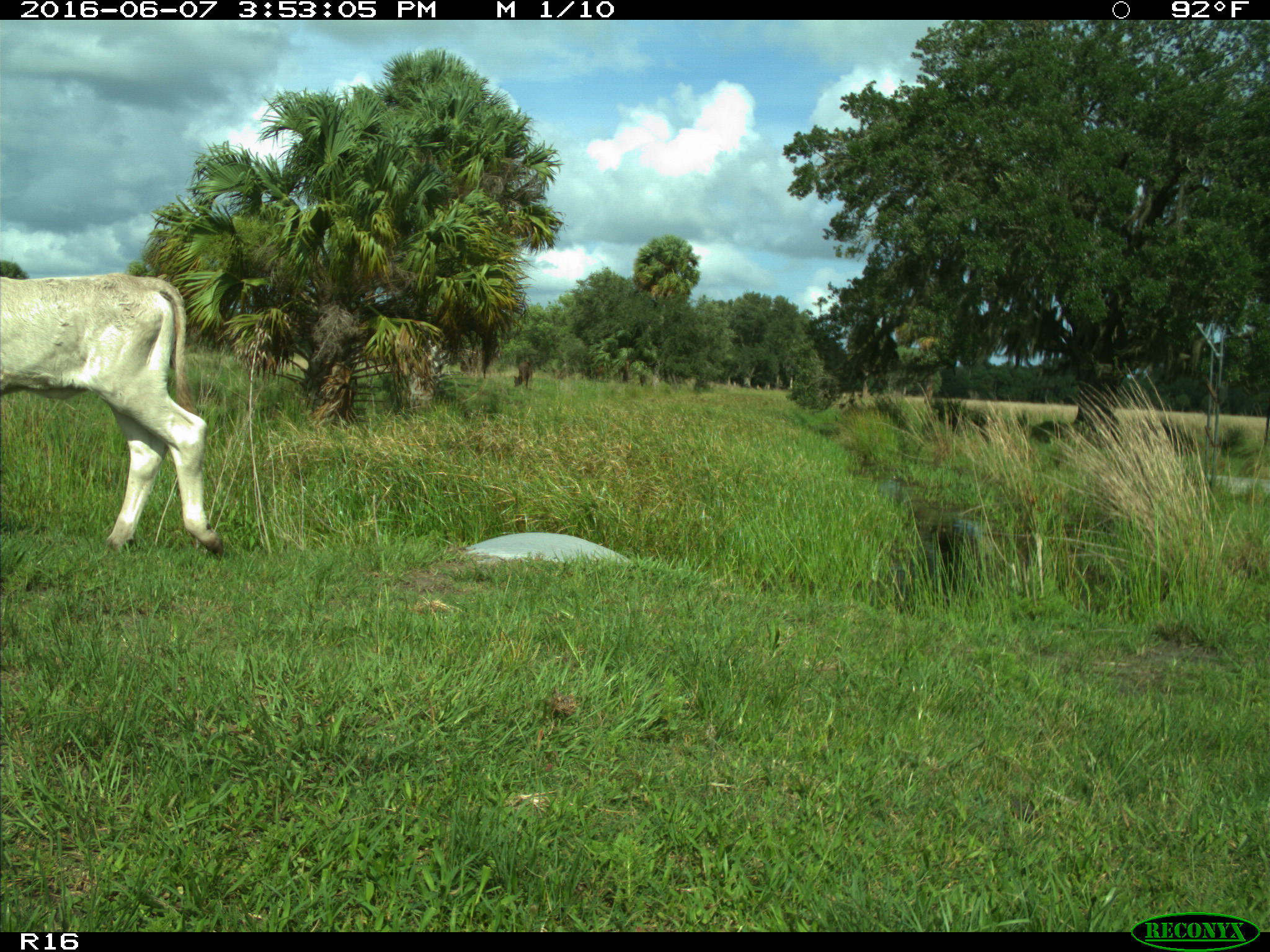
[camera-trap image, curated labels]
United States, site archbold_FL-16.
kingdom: Animalia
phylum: Chordata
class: Mammalia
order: Artiodactyla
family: Bovidae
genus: Bos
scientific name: Bos taurus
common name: domestic cow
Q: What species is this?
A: Bos taurus (domestic cow).